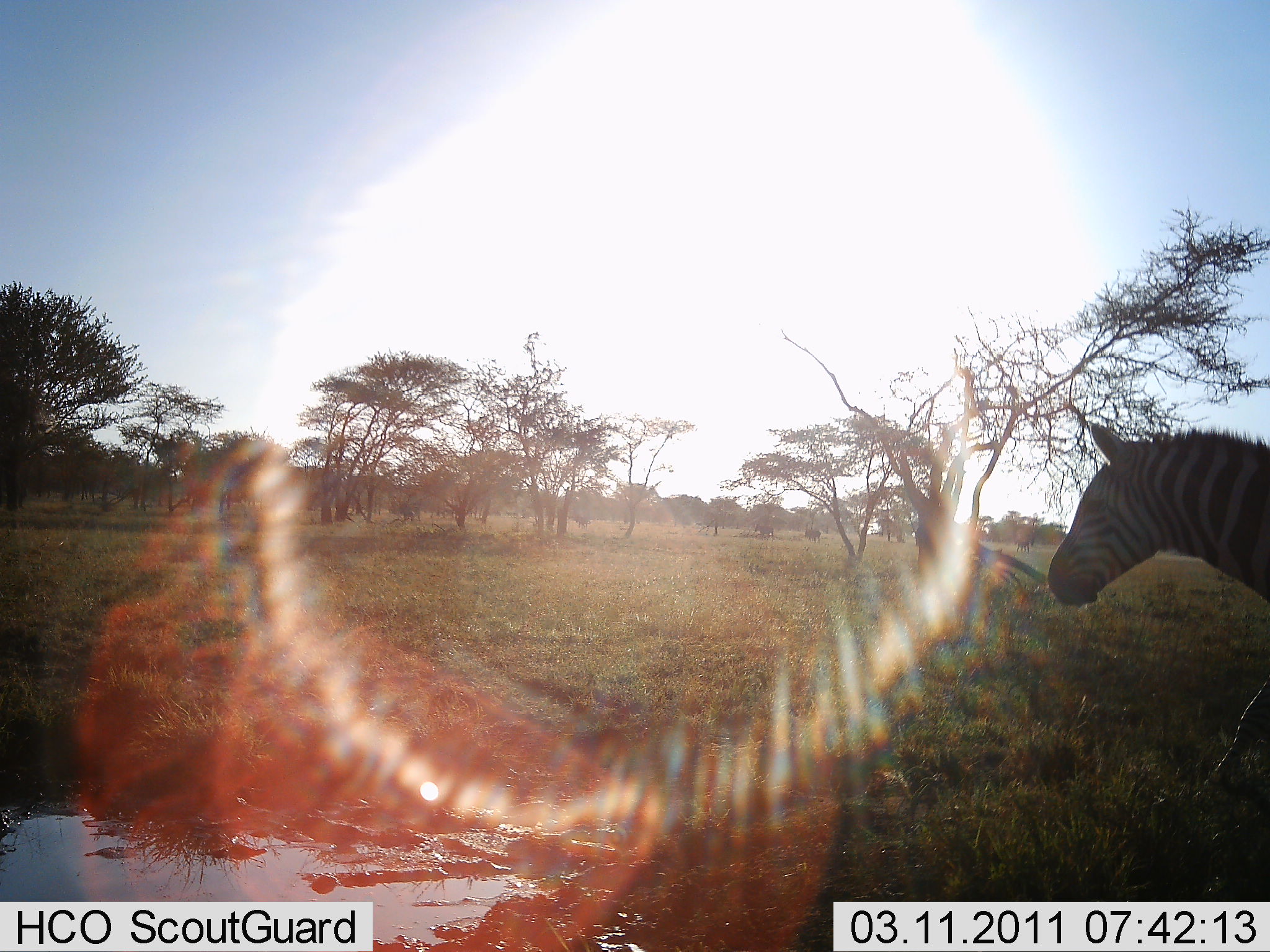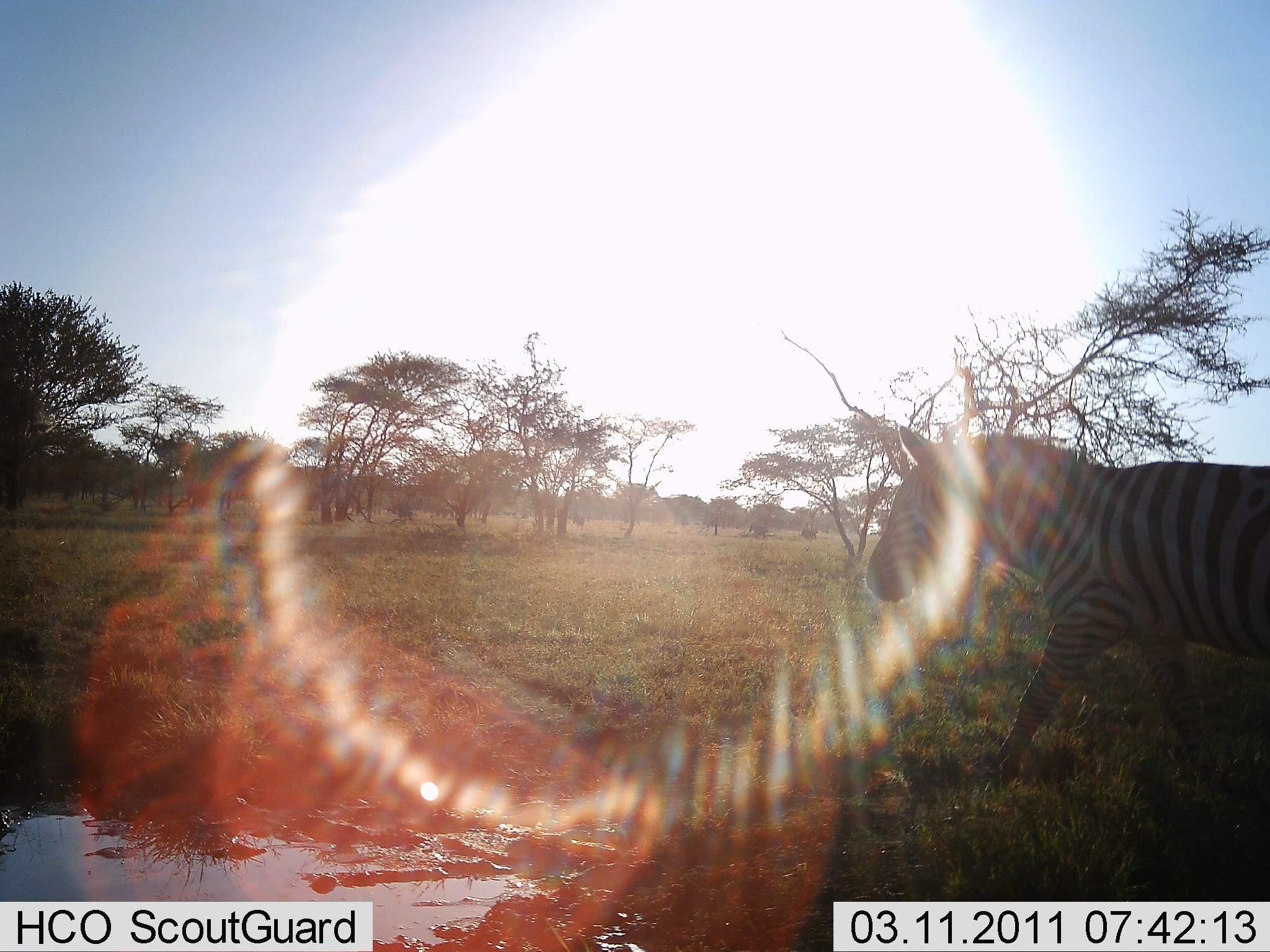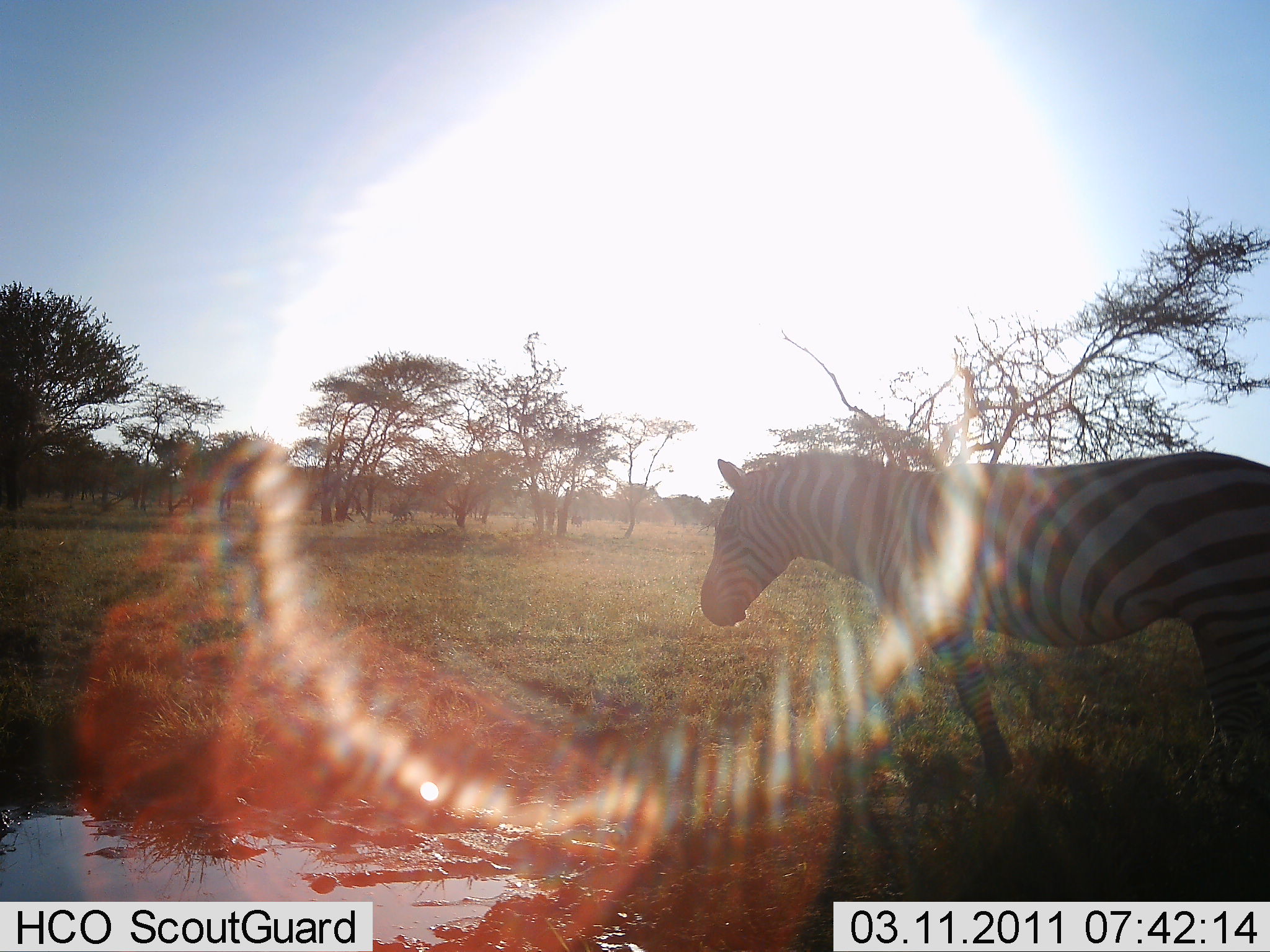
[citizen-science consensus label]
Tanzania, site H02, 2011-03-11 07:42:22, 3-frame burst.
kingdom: Animalia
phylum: Chordata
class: Mammalia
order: Perissodactyla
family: Equidae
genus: Equus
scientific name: Equus quagga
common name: plains zebra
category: zebra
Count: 1.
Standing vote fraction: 8%.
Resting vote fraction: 0%.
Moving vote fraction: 100%.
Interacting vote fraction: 0%.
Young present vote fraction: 0%.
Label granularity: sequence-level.